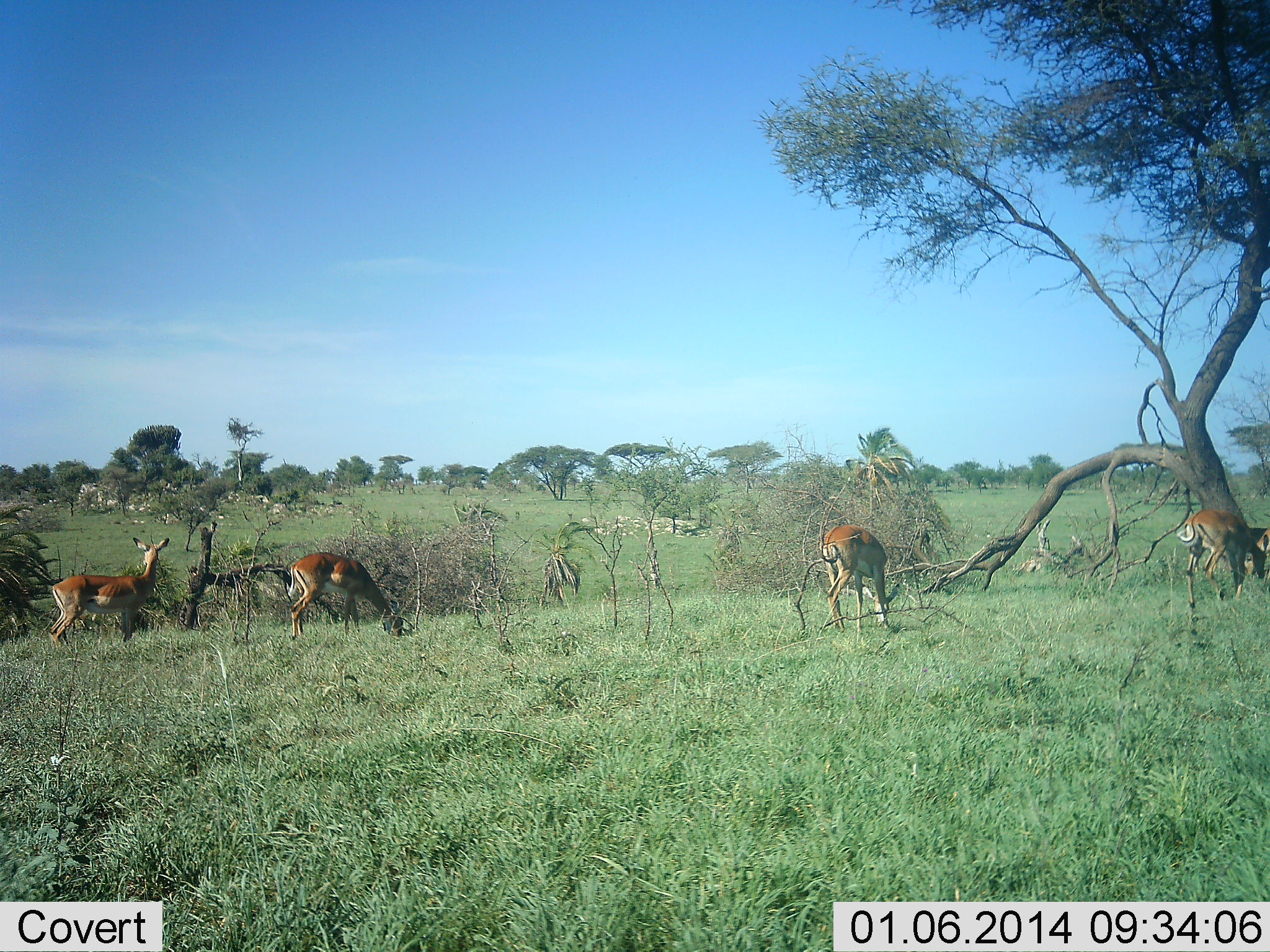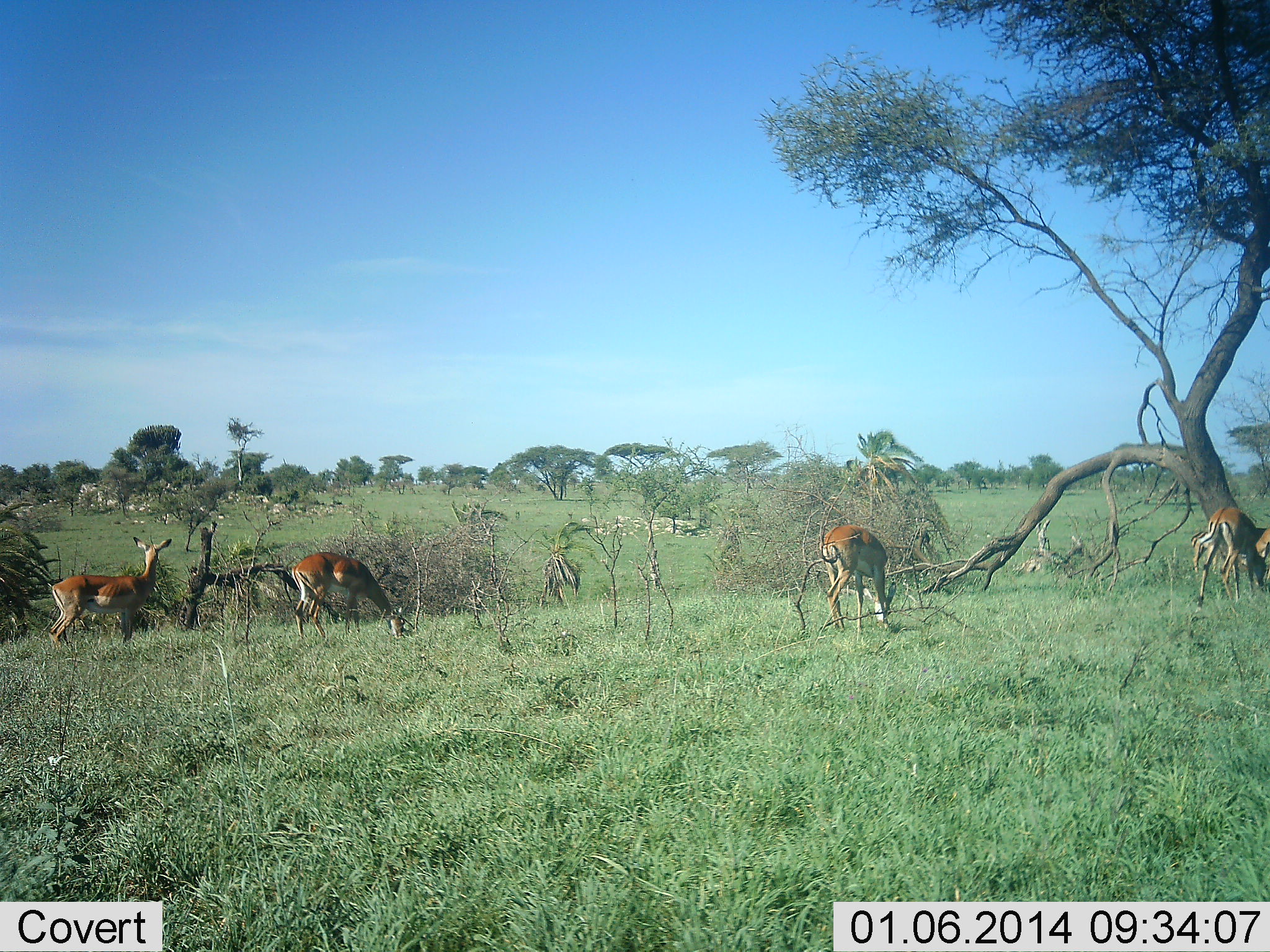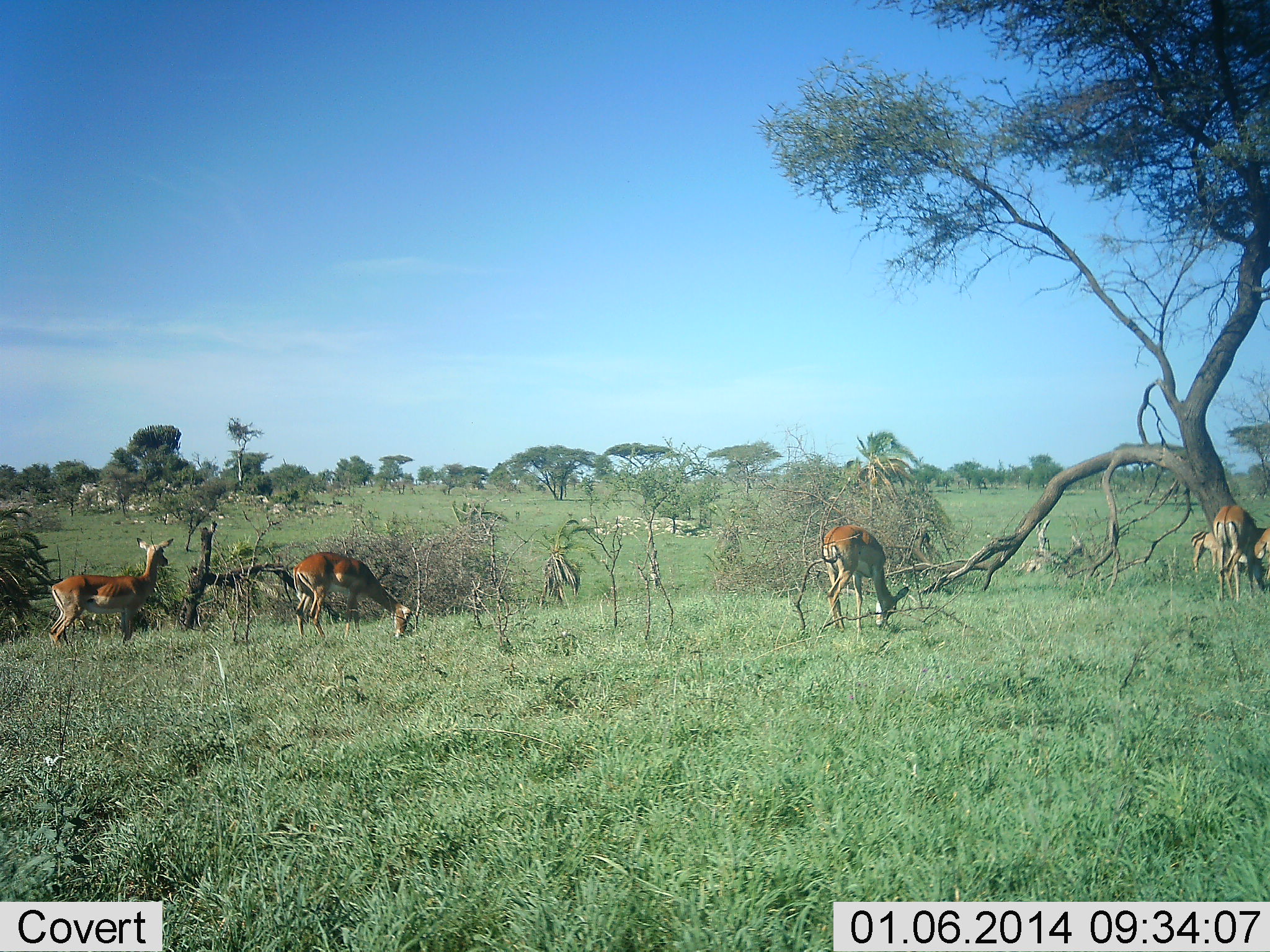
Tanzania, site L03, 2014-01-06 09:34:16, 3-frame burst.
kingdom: Animalia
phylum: Chordata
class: Mammalia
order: Artiodactyla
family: Bovidae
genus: Aepyceros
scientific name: Aepyceros melampus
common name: impala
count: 5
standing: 60%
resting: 0%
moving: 10%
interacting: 0%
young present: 0%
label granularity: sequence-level